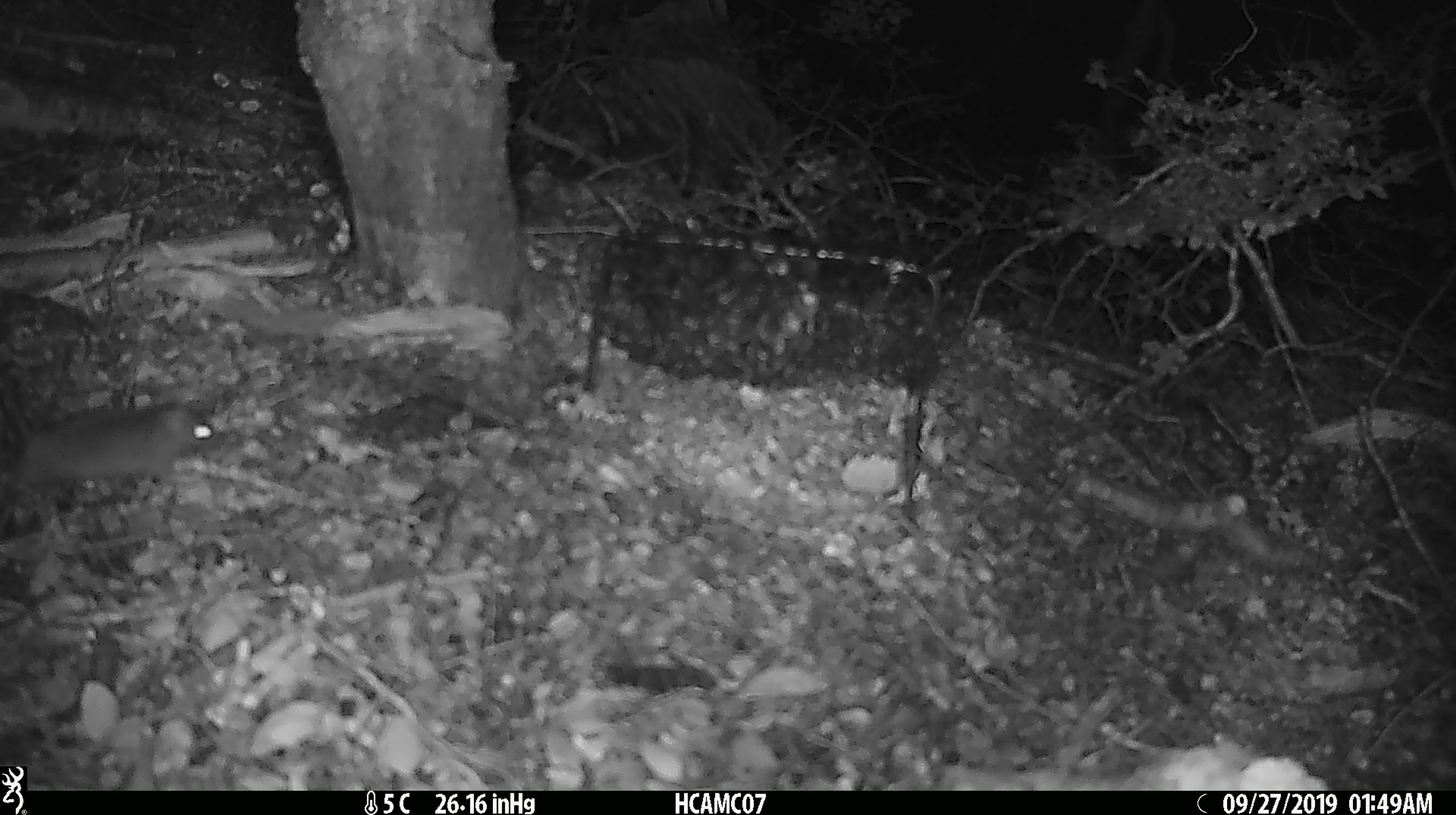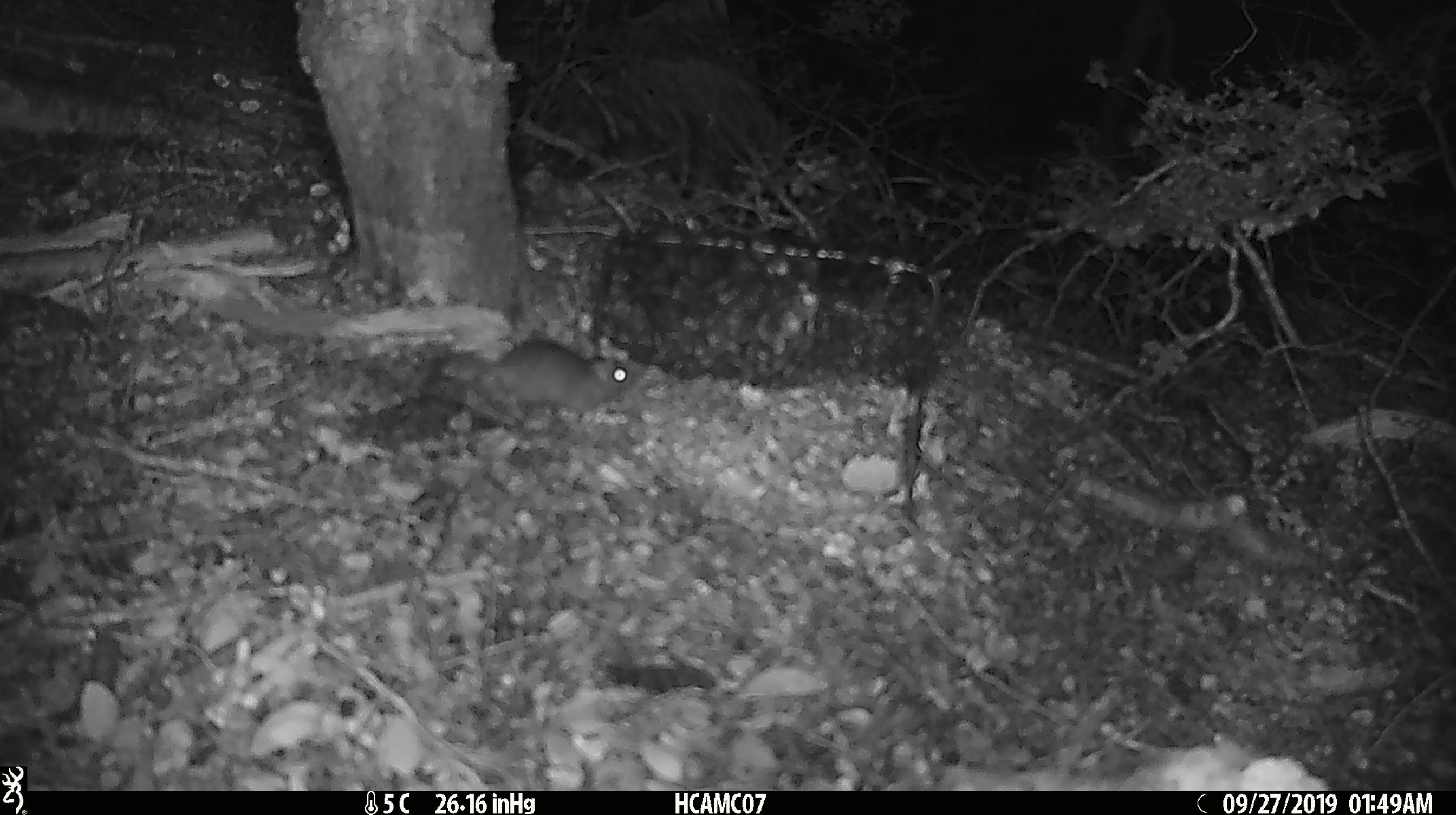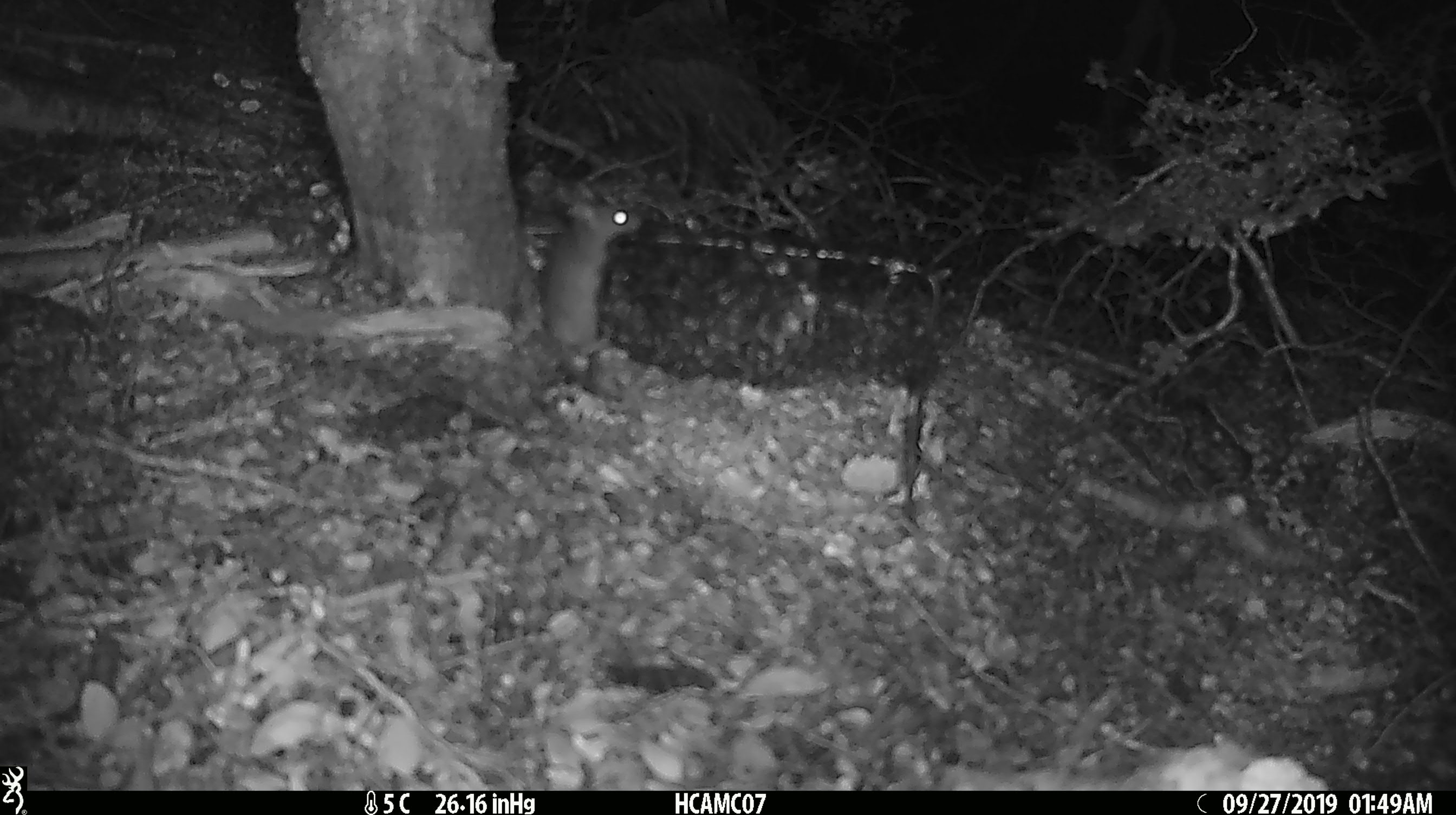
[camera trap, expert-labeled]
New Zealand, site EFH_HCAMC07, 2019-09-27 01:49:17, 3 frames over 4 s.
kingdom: Animalia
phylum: Chordata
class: Mammalia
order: Rodentia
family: Muridae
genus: Mus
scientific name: Mus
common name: mouse